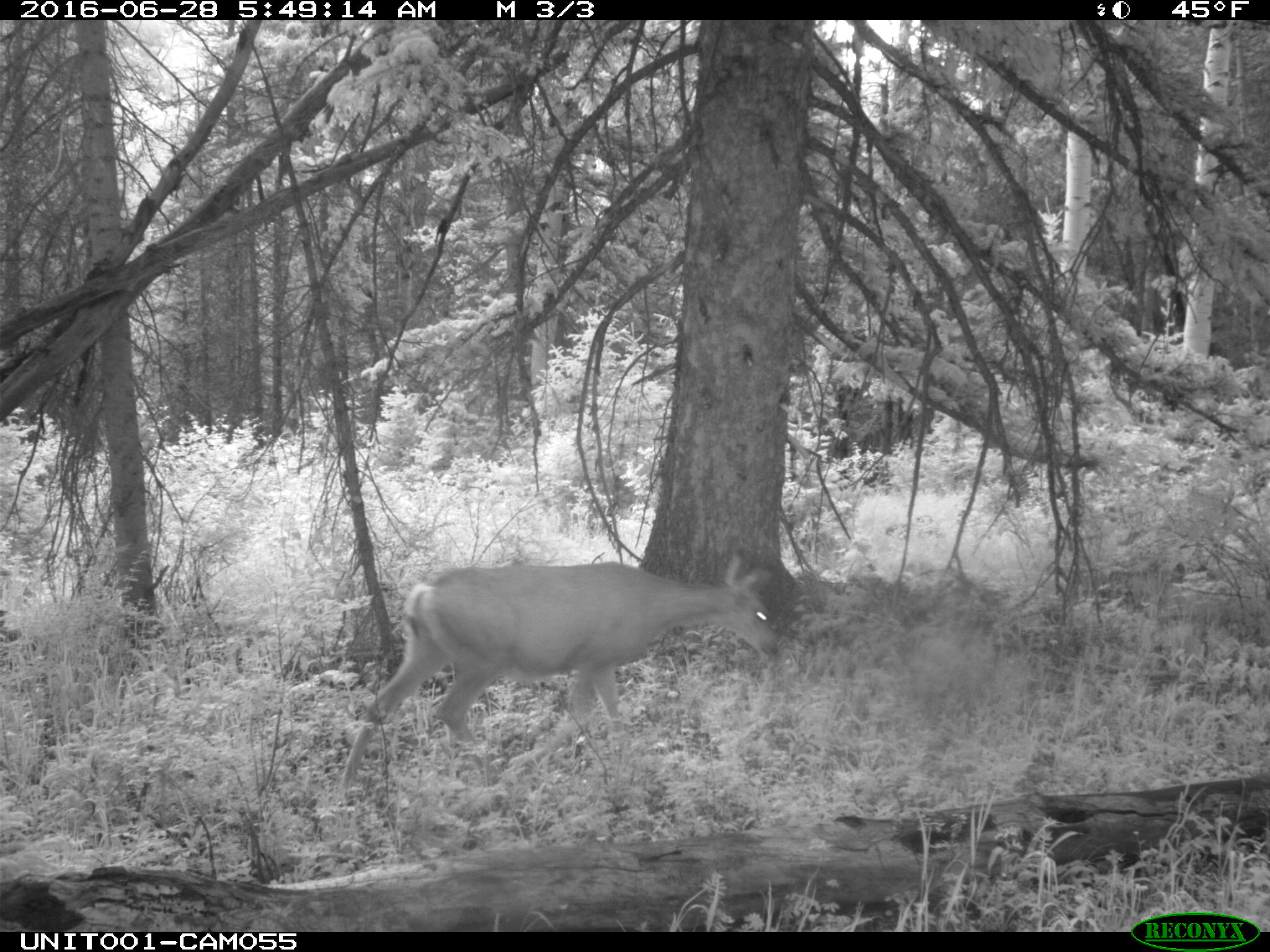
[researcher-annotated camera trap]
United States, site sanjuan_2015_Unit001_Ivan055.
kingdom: Animalia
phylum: Chordata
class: Mammalia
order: Artiodactyla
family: Cervidae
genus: Odocoileus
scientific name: Odocoileus hemionus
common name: mule deer